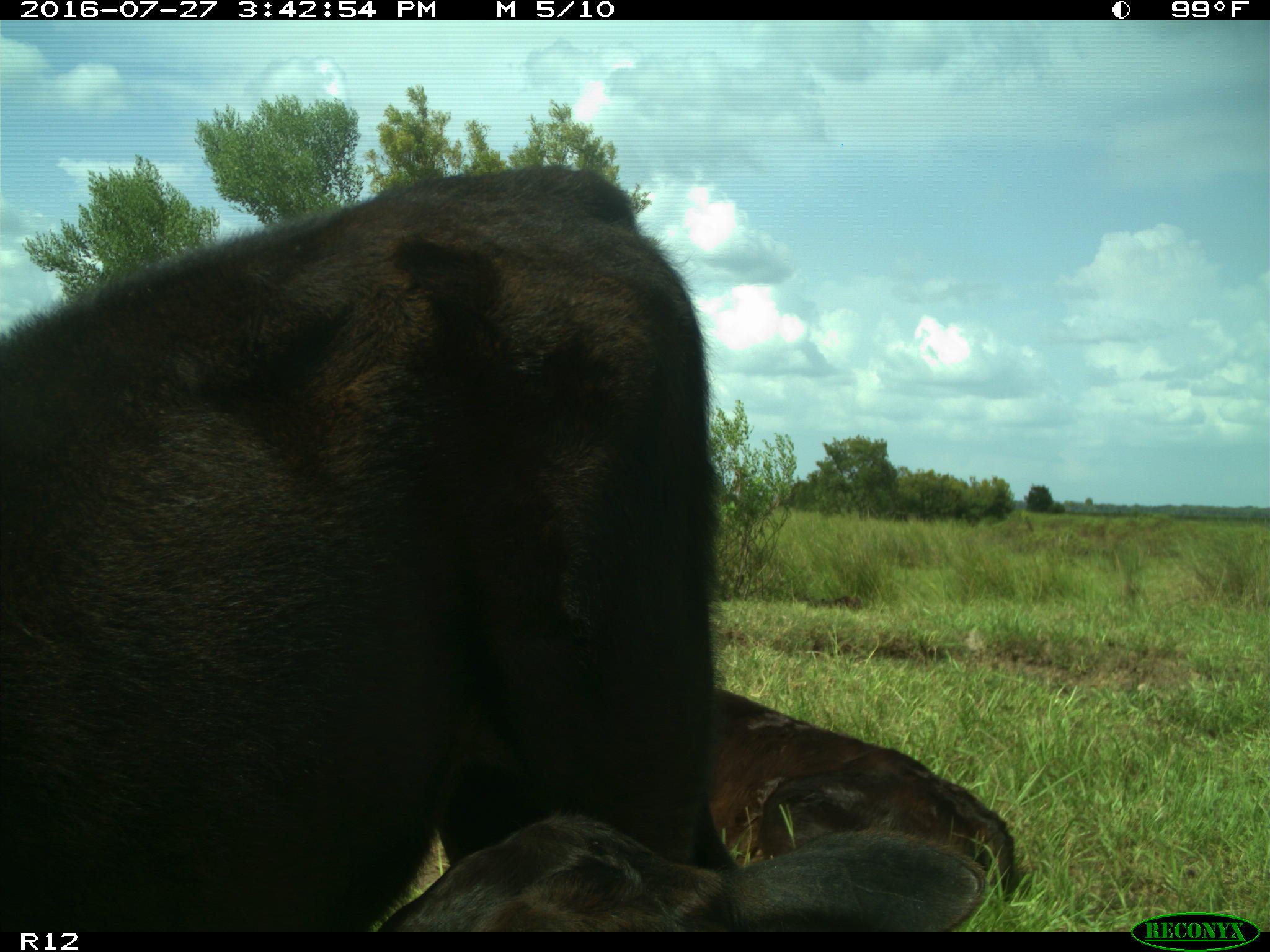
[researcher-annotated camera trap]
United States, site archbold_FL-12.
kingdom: Animalia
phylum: Chordata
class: Mammalia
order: Artiodactyla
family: Bovidae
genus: Bos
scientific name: Bos taurus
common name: domestic cow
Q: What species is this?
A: Bos taurus (domestic cow).